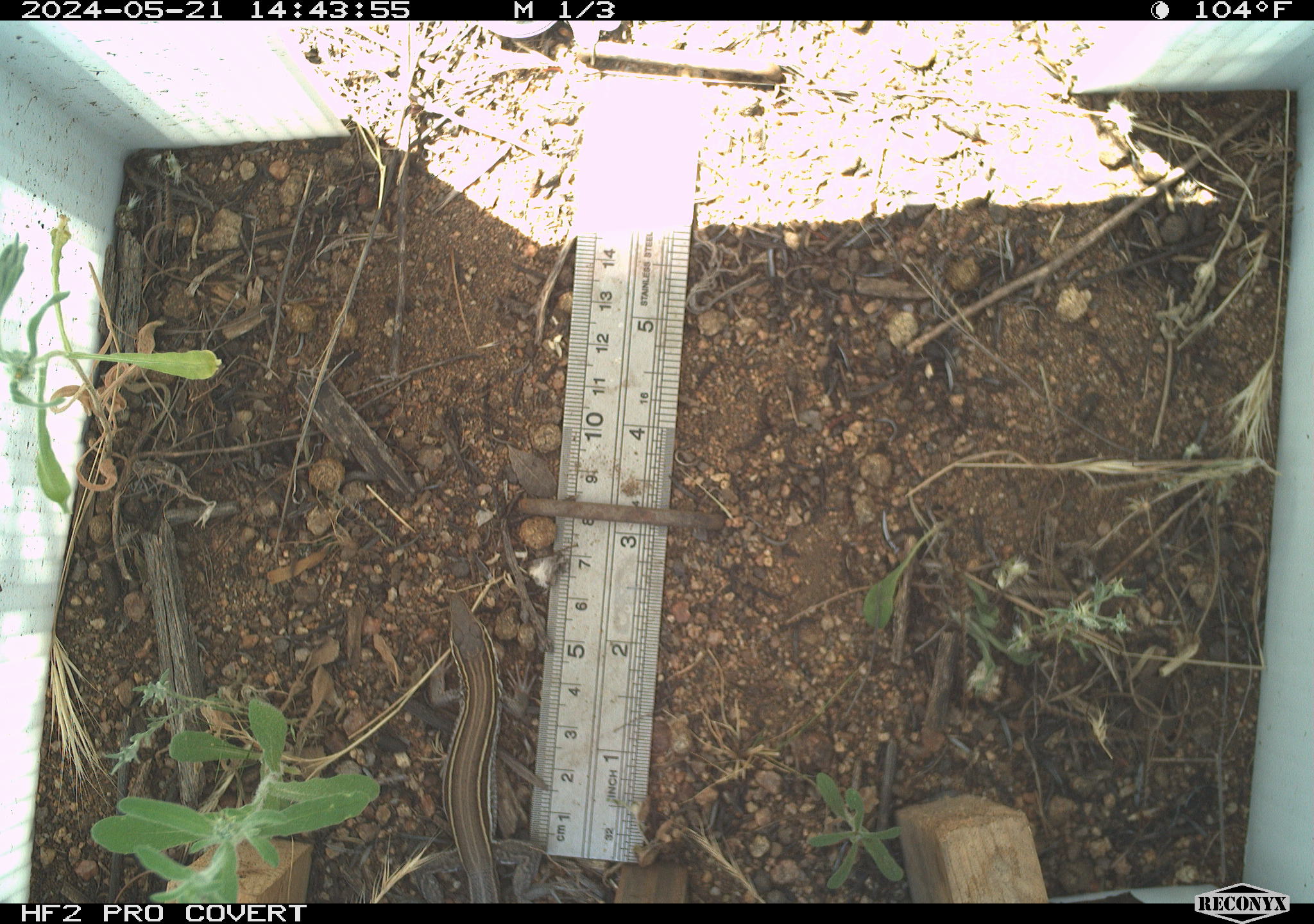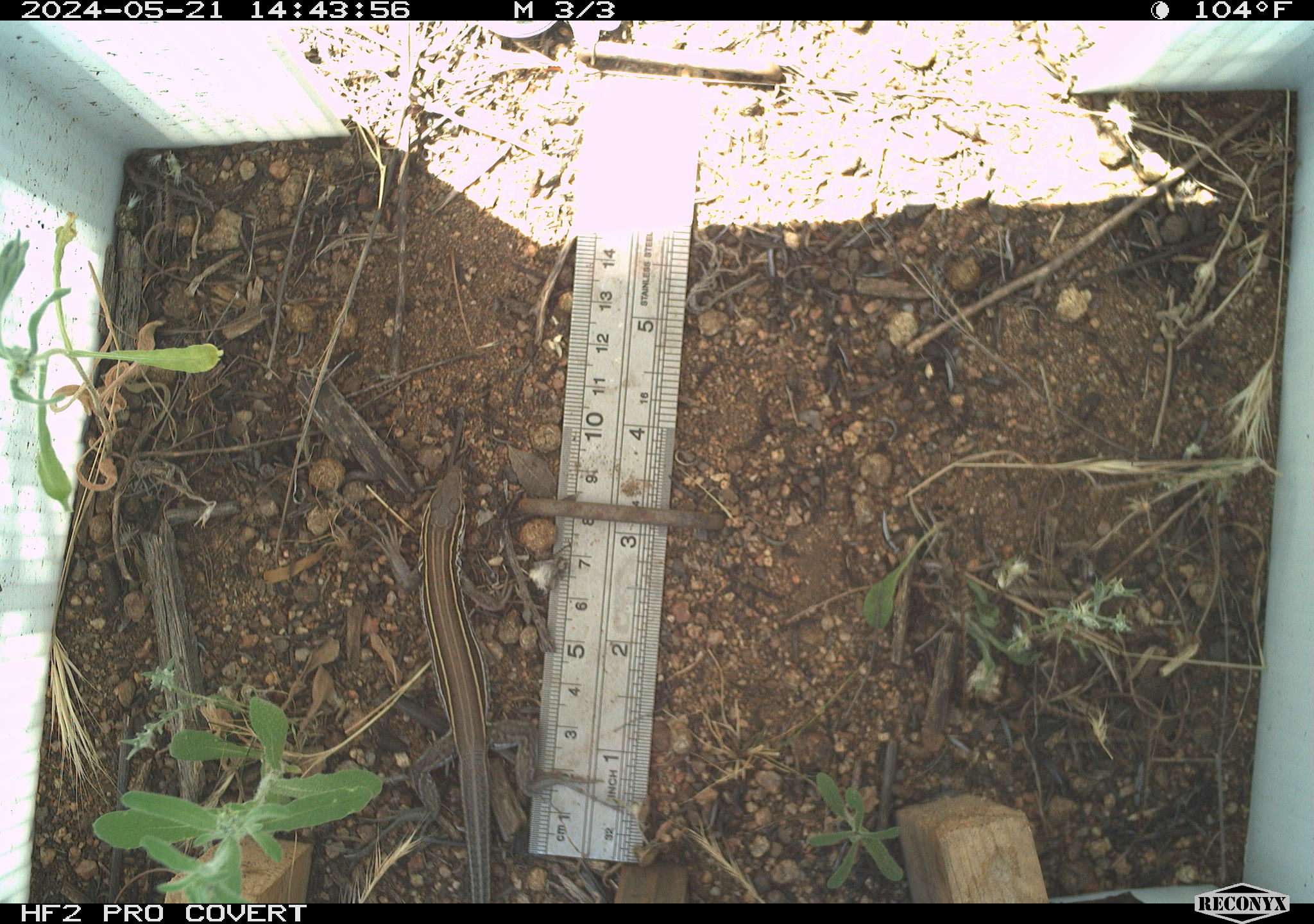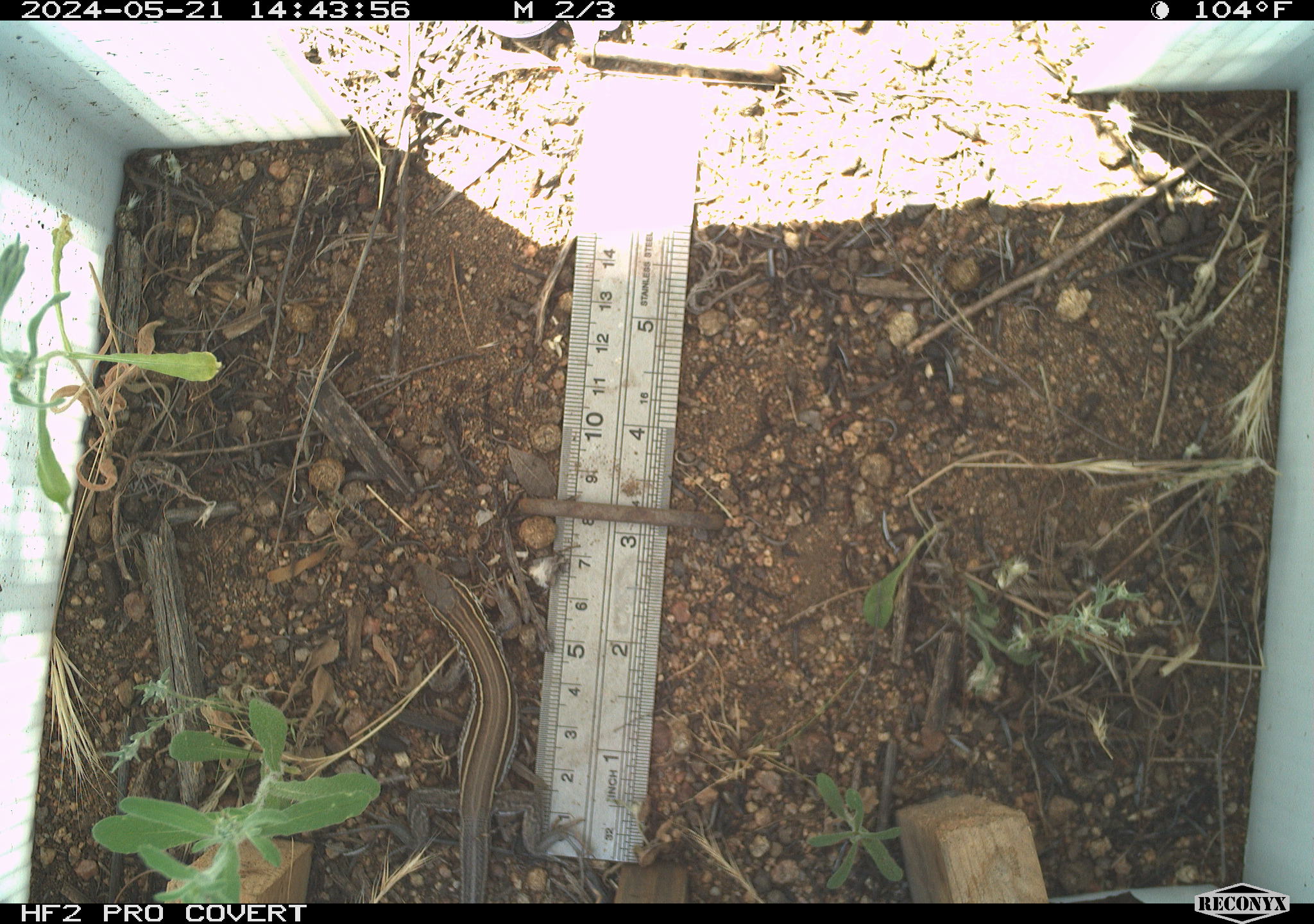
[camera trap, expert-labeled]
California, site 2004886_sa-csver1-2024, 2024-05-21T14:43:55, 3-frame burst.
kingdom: Animalia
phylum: Chordata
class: Reptilia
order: Squamata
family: Scincidae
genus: Plestiodon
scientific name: Plestiodon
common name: blue-tailed skinks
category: plestiodon species